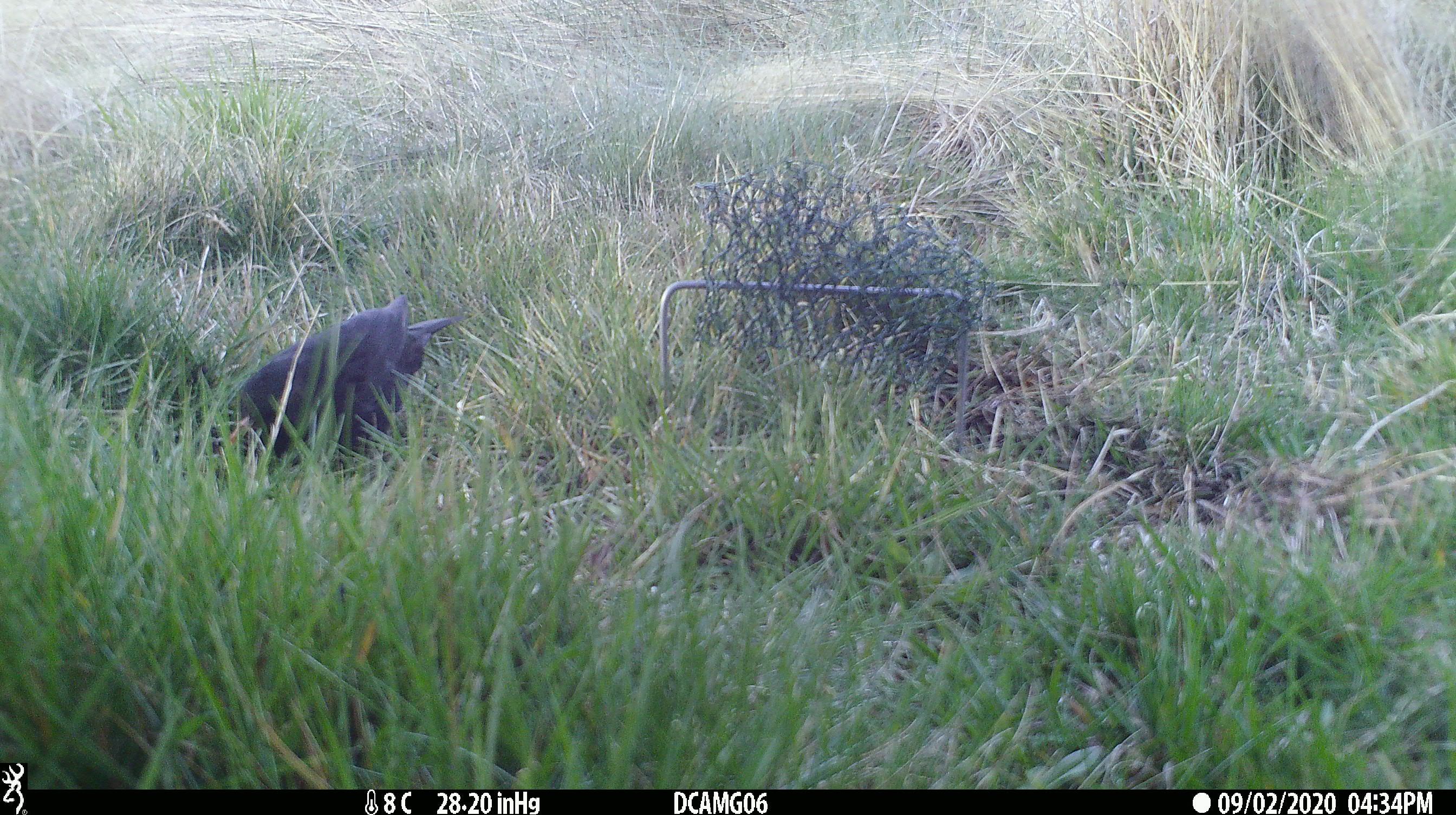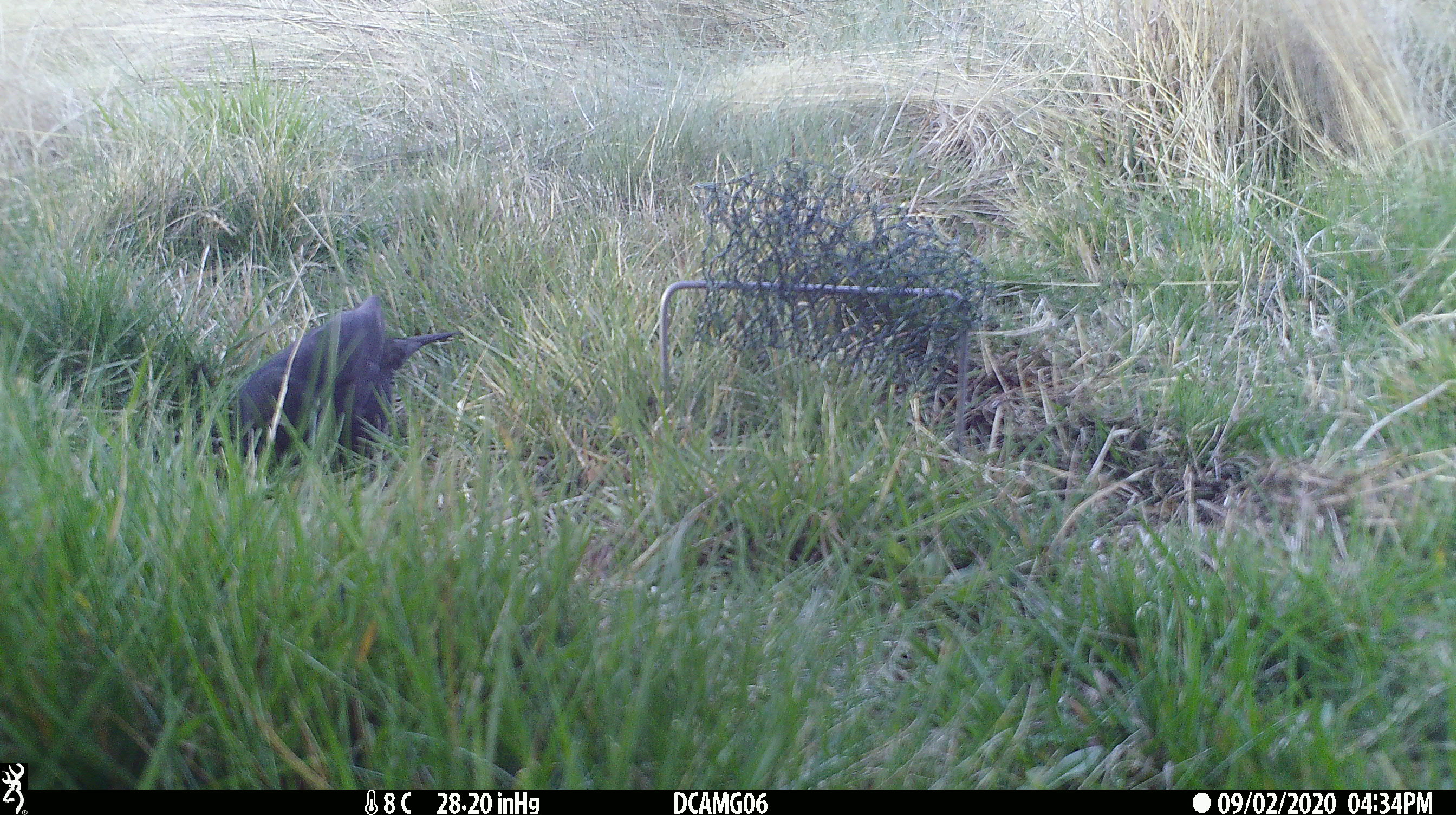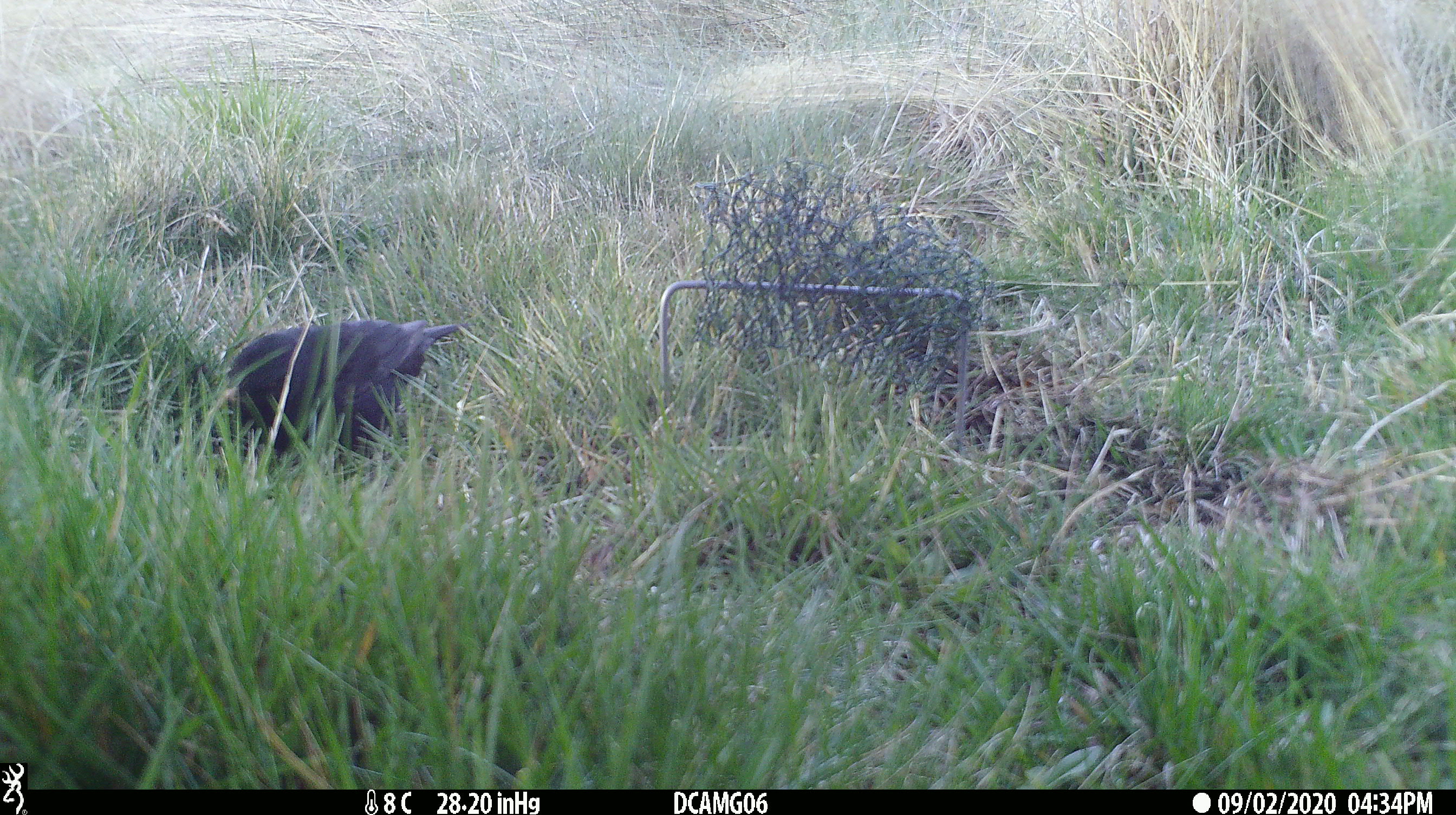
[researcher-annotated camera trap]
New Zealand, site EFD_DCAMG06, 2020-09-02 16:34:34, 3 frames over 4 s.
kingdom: Animalia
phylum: Chordata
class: Aves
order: Passeriformes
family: Turdidae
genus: Turdus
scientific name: Turdus merula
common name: eurasian blackbird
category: blackbird